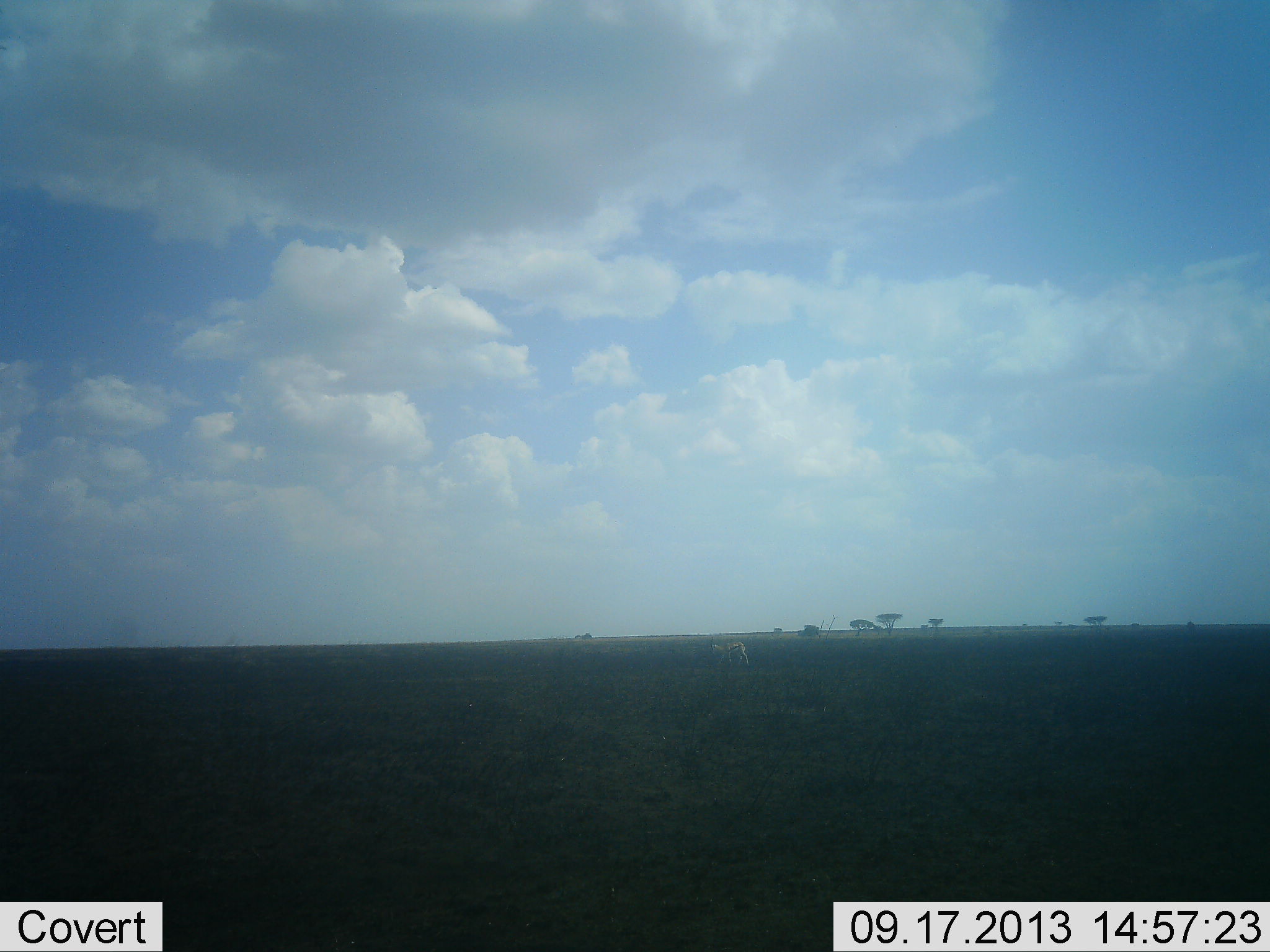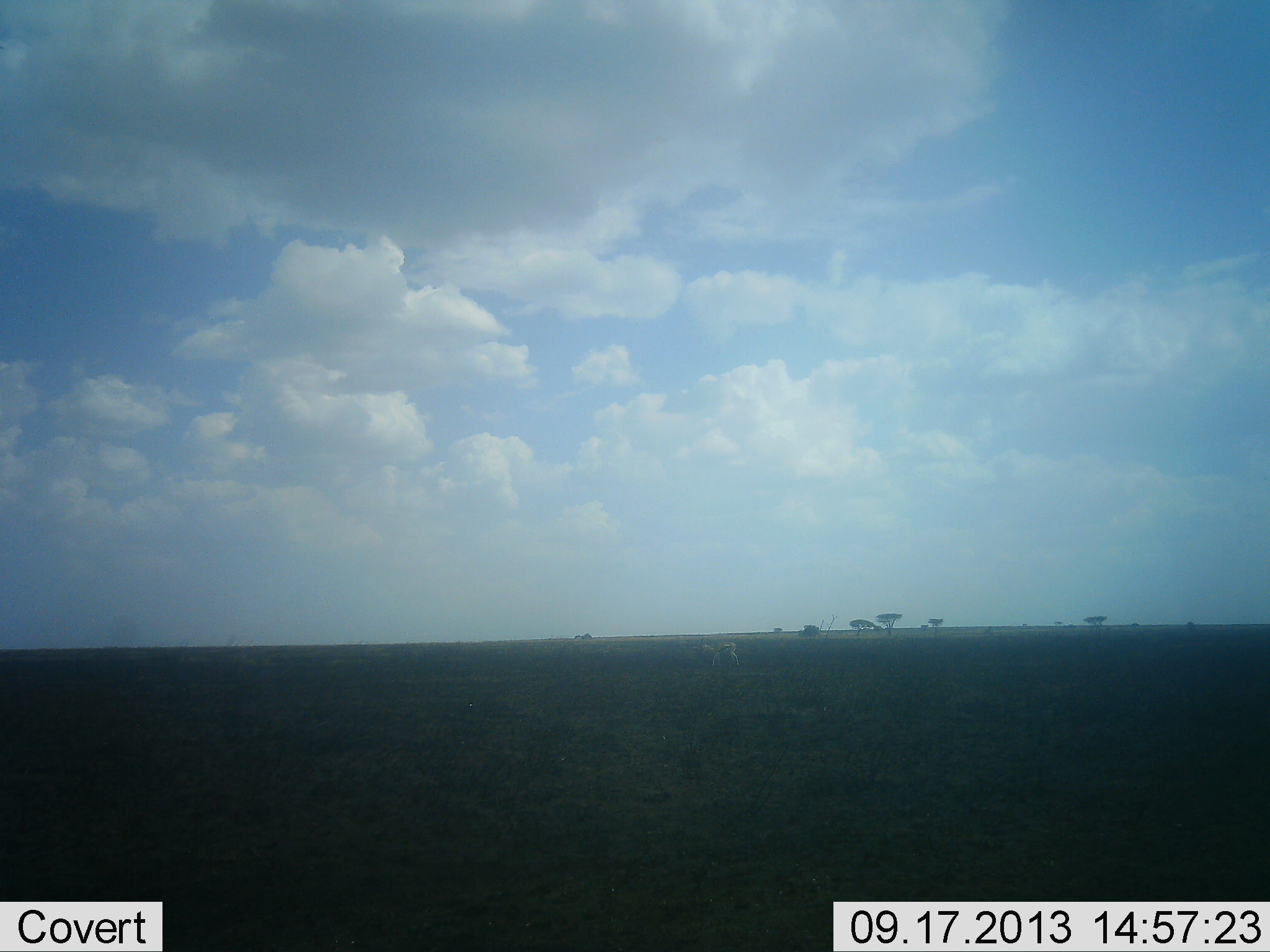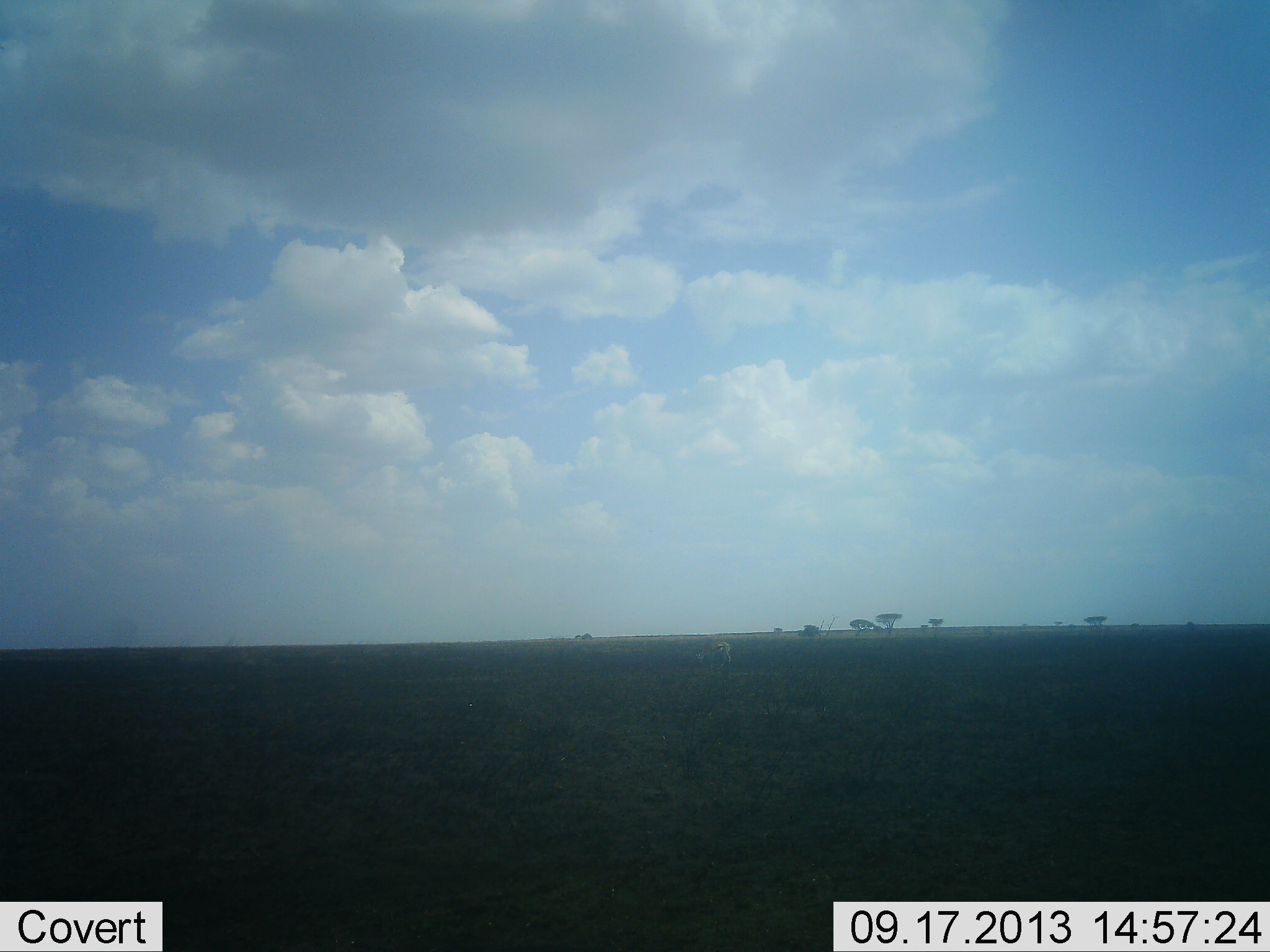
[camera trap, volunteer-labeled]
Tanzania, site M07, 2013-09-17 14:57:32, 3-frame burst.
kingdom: Animalia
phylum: Chordata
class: Mammalia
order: Artiodactyla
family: Bovidae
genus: Nanger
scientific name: Nanger granti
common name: grant's gazelle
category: gazellegrants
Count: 1.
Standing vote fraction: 0%.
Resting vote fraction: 0%.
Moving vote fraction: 100%.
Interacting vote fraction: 0%.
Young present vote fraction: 0%.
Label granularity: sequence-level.